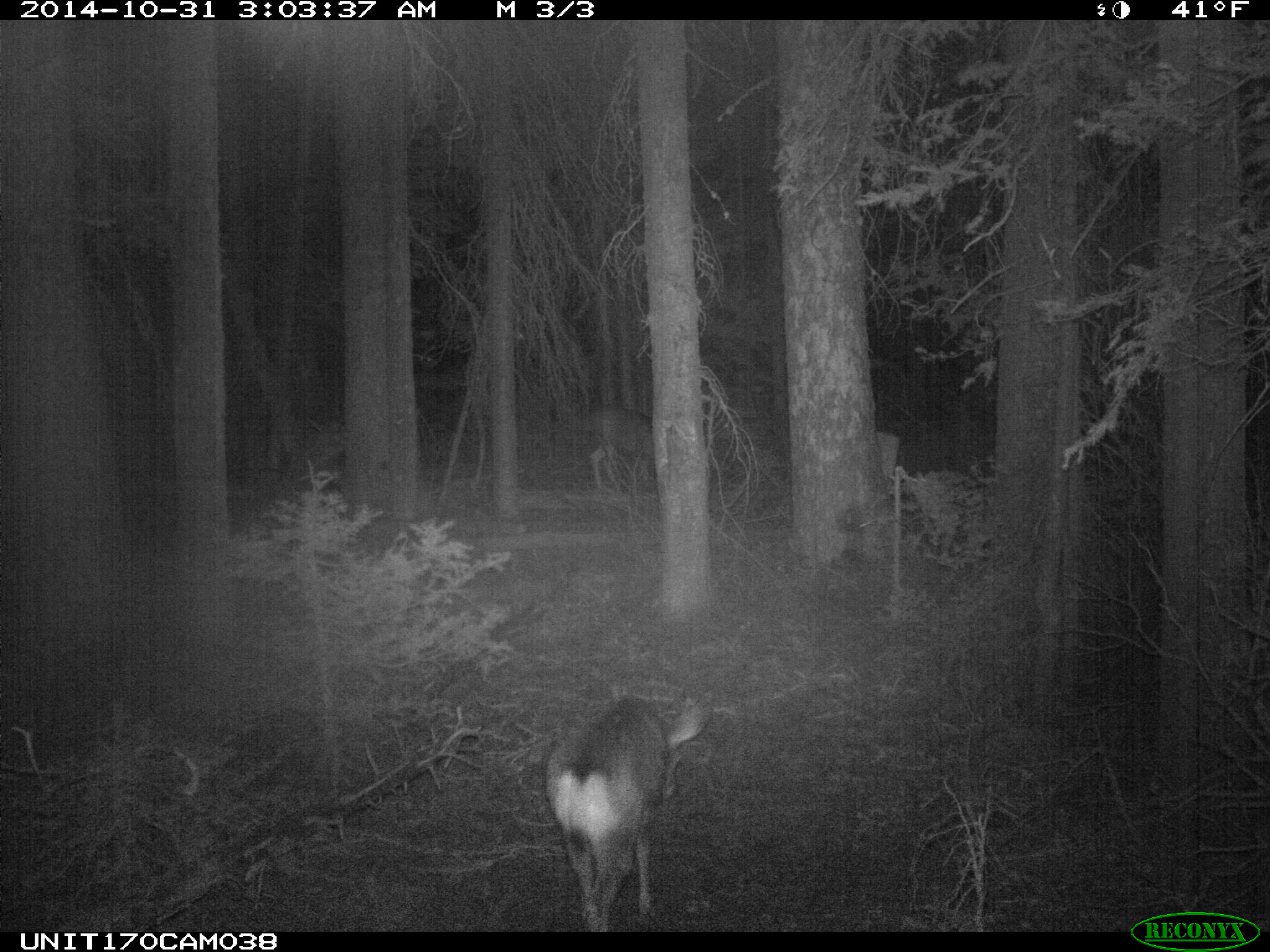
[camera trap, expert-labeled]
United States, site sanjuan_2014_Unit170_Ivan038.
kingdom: Animalia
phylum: Chordata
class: Mammalia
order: Artiodactyla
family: Cervidae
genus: Odocoileus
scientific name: Odocoileus hemionus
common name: mule deer